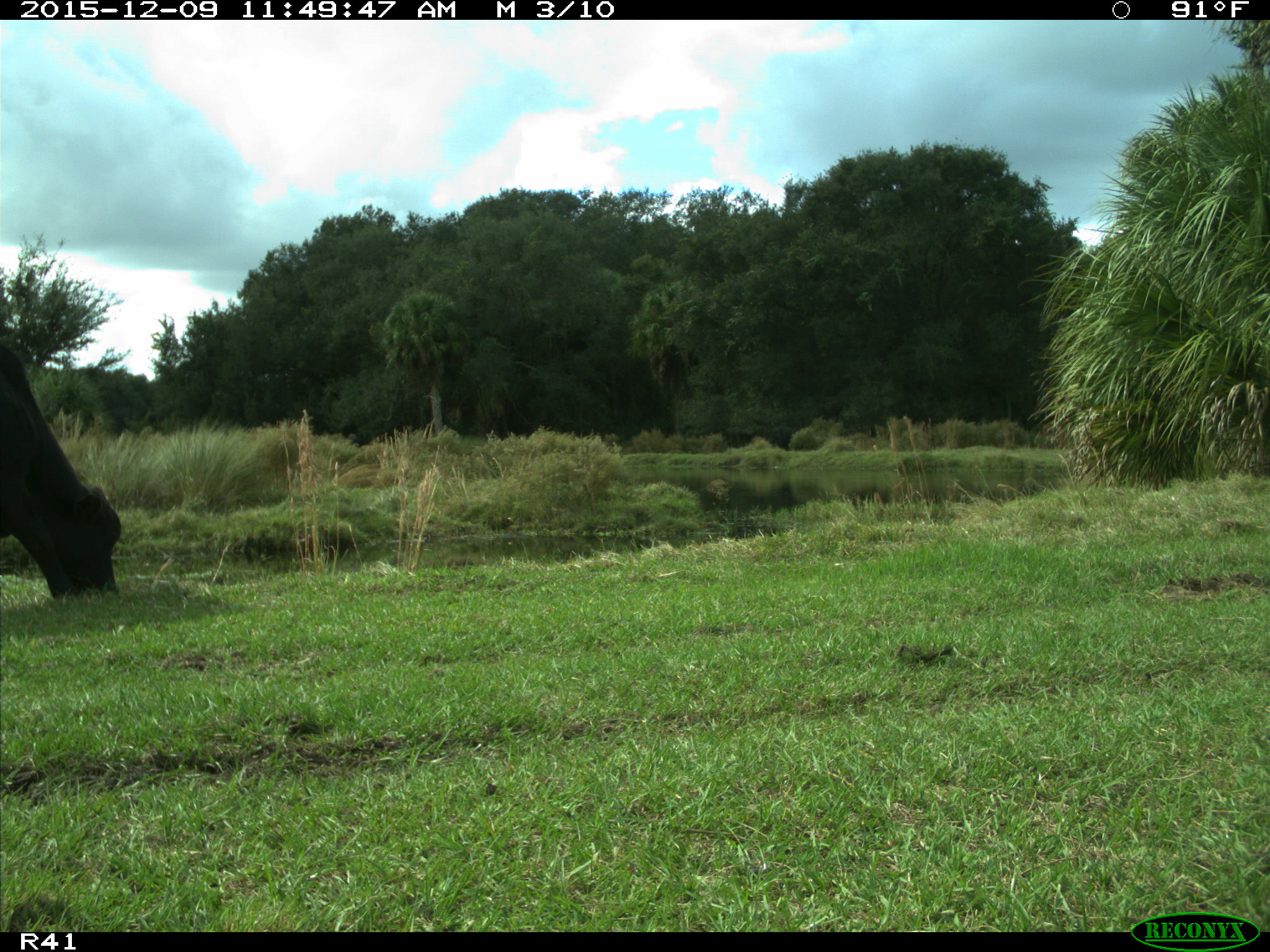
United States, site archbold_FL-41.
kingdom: Animalia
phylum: Chordata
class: Mammalia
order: Artiodactyla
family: Bovidae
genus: Bos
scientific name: Bos taurus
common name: domestic cow